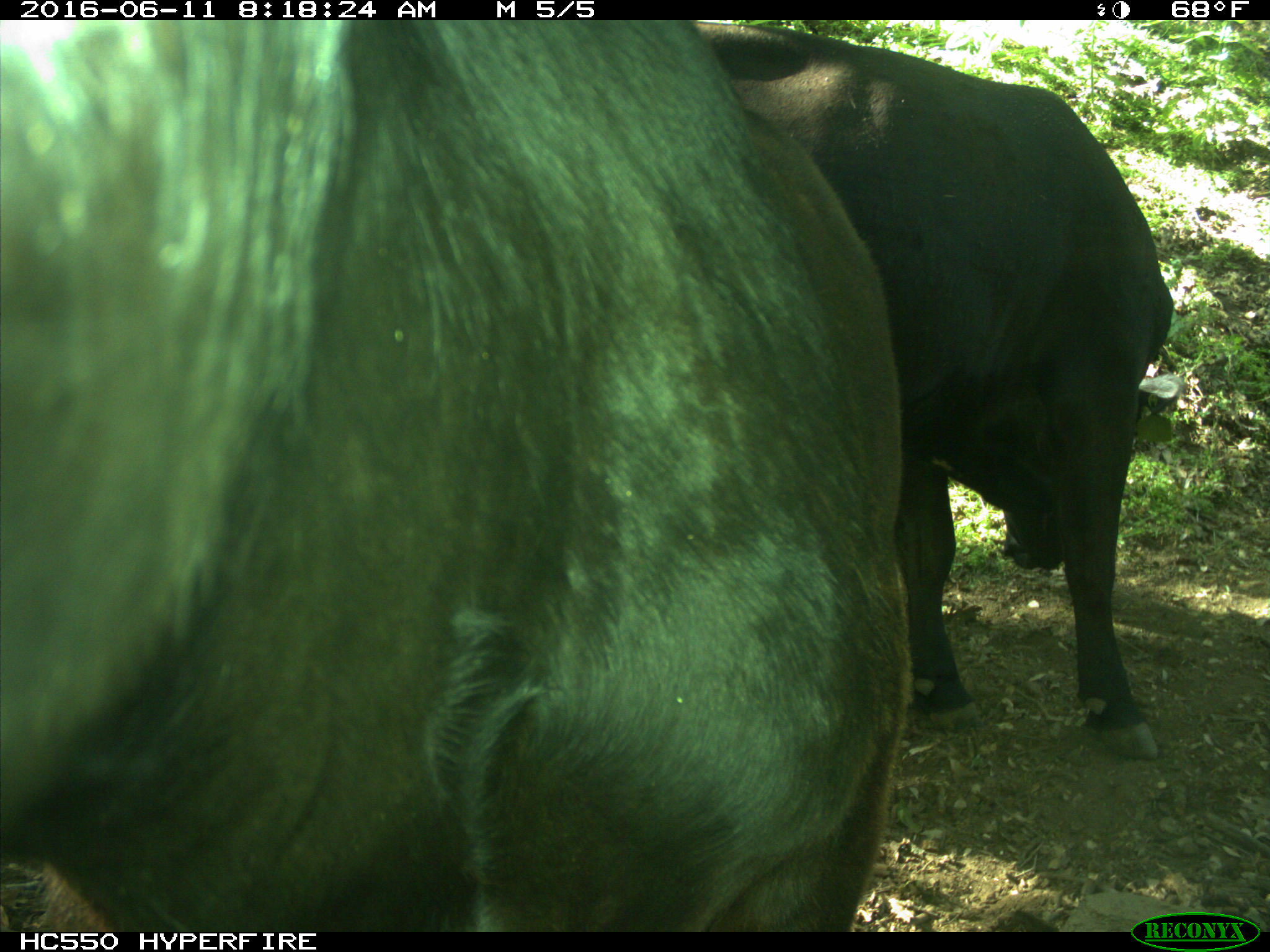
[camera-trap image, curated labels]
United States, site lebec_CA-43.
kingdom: Animalia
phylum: Chordata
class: Mammalia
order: Artiodactyla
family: Bovidae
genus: Bos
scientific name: Bos taurus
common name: domestic cow